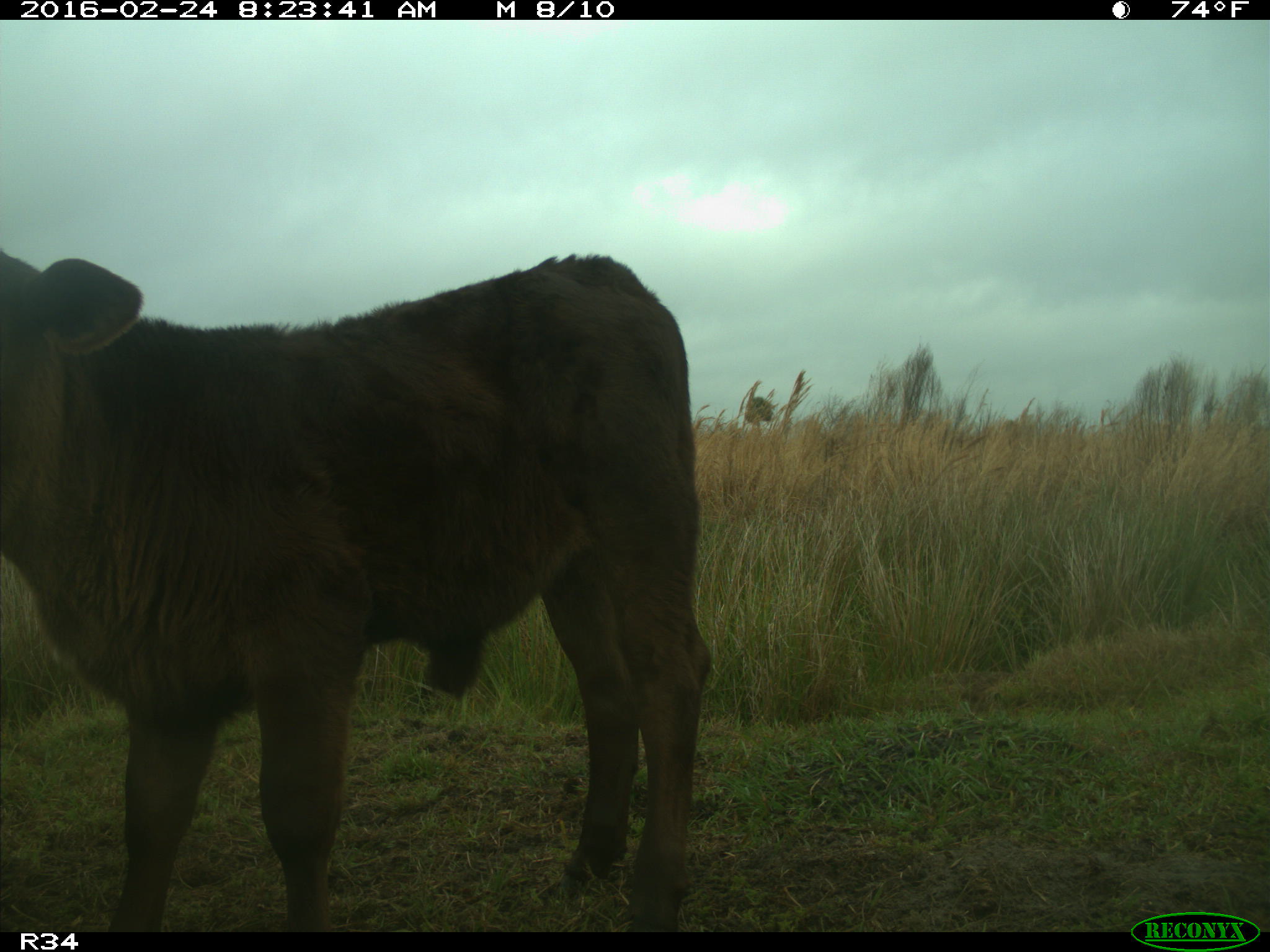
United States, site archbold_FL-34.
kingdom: Animalia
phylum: Chordata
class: Mammalia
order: Artiodactyla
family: Bovidae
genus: Bos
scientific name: Bos taurus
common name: domestic cow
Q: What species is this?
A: Bos taurus (domestic cow).